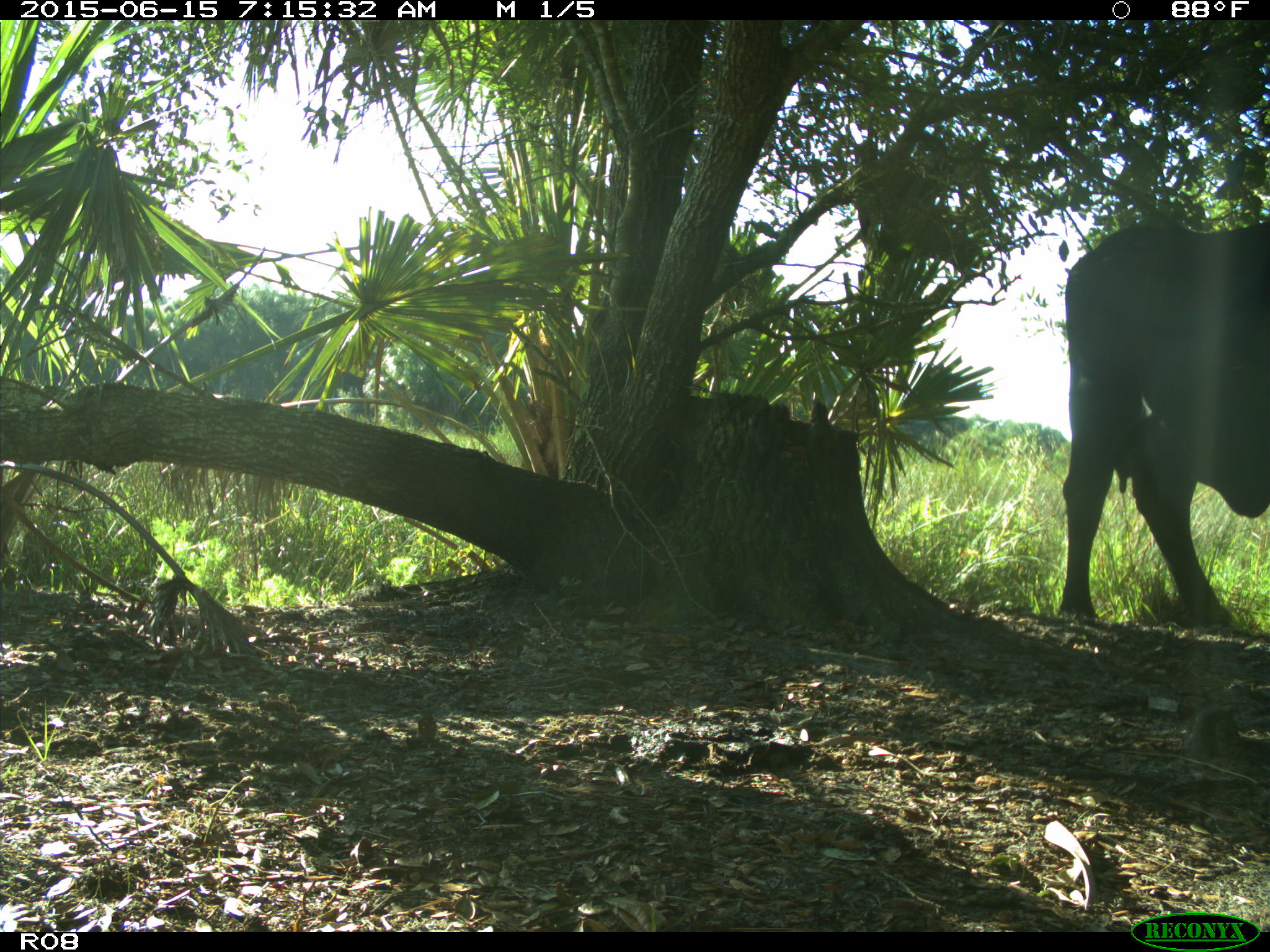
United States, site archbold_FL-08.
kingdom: Animalia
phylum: Chordata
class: Mammalia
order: Artiodactyla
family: Bovidae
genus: Bos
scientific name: Bos taurus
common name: domestic cow